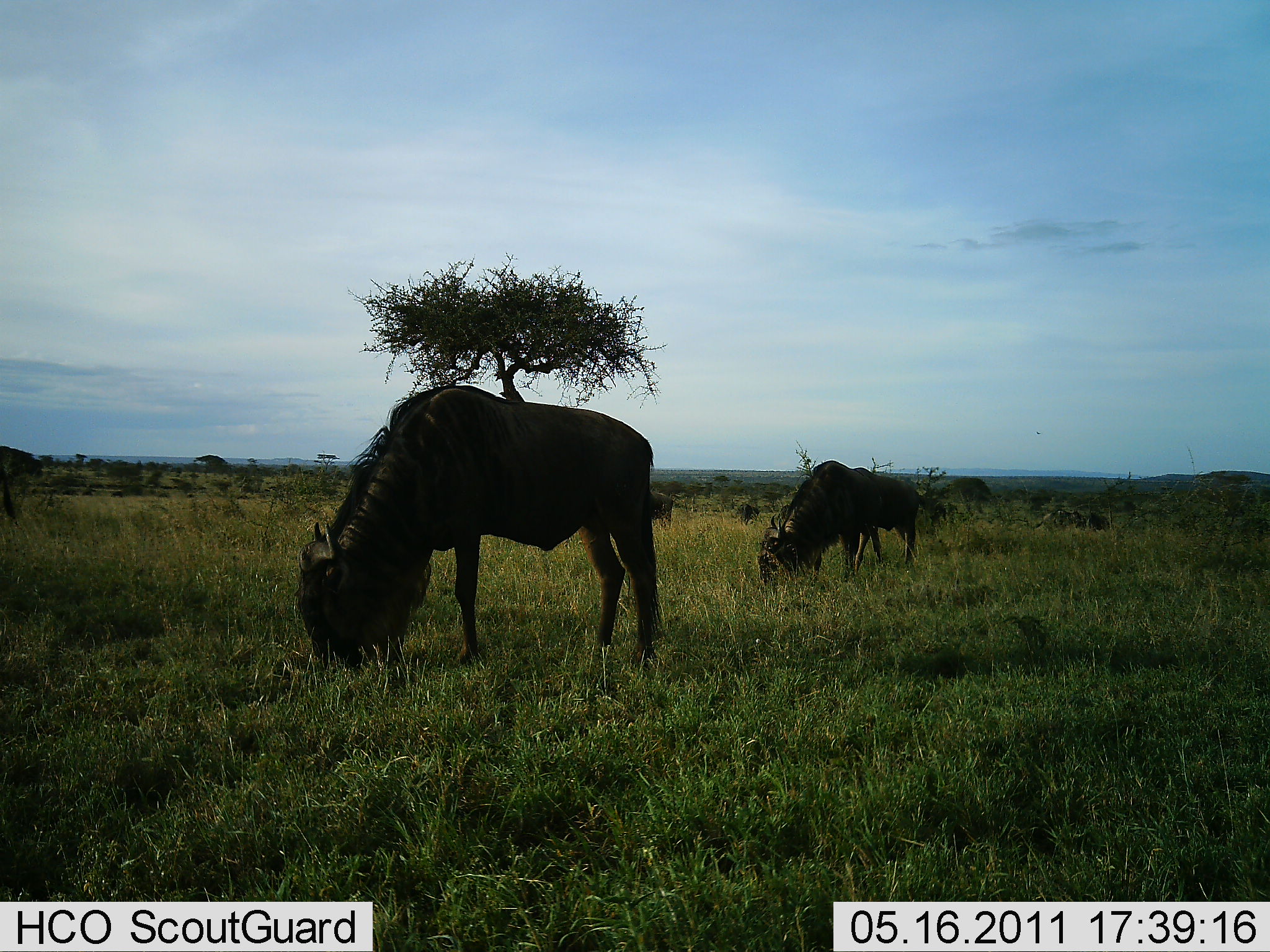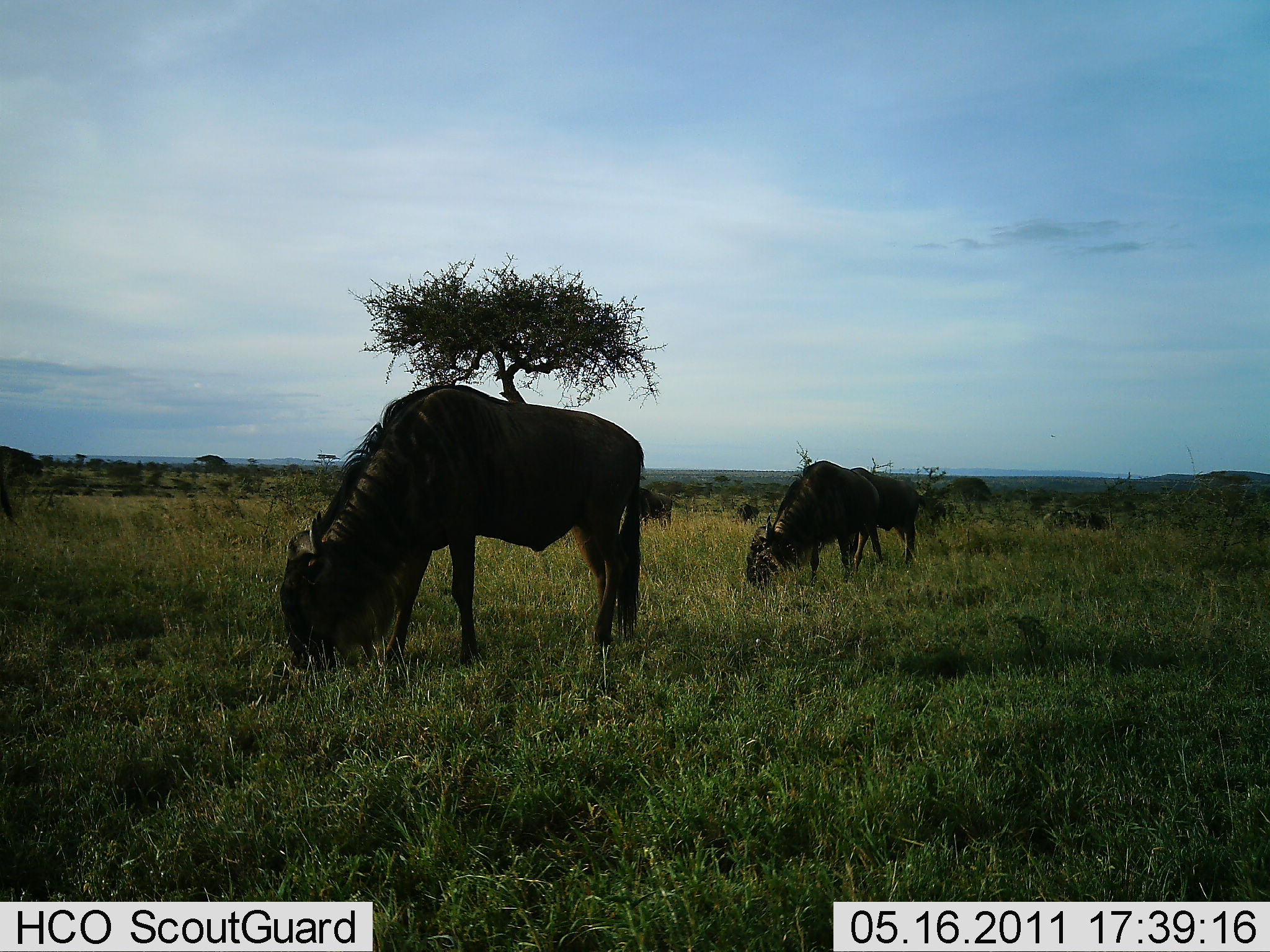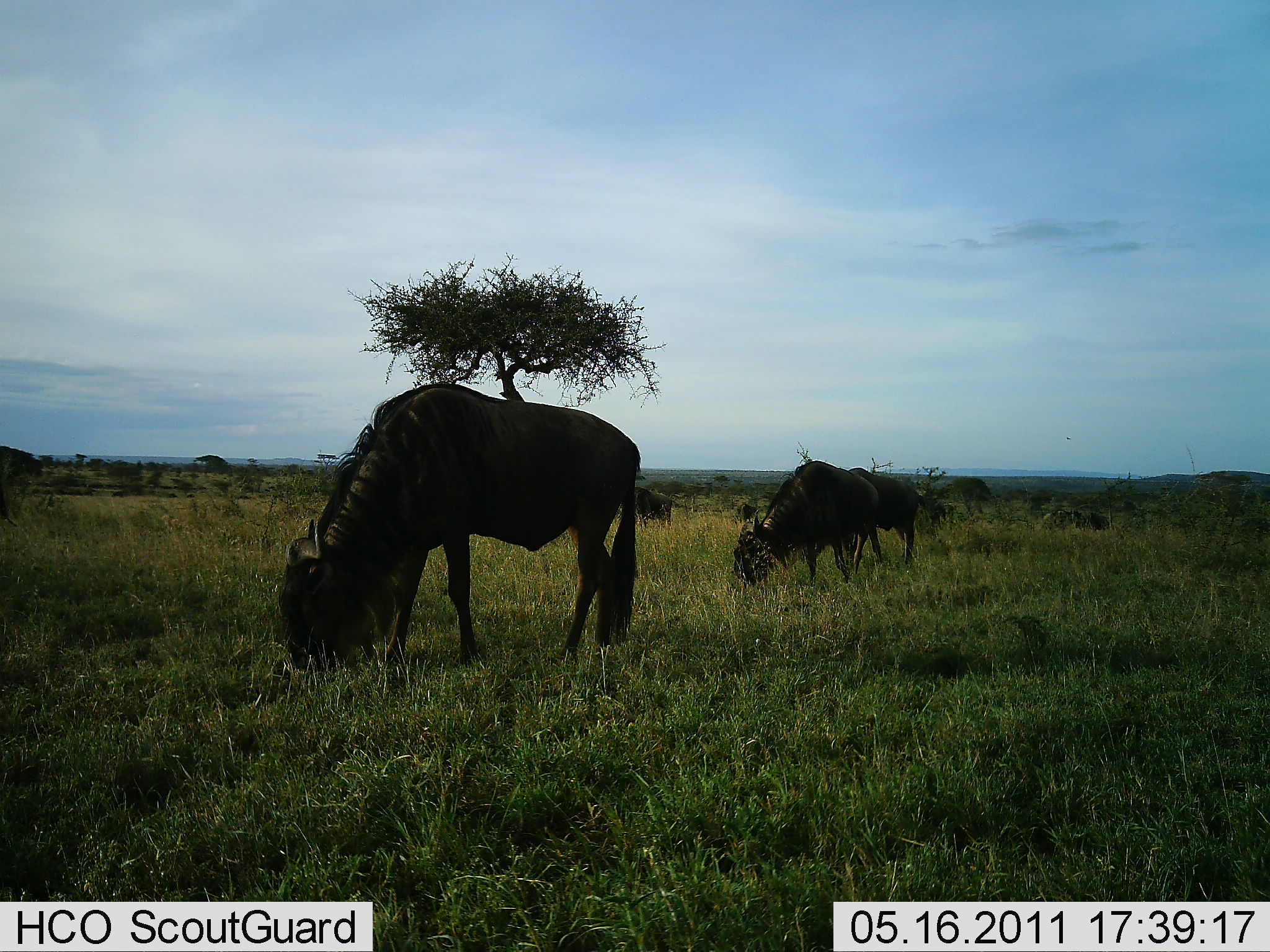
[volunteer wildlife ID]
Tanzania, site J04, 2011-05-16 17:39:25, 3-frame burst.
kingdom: Animalia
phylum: Chordata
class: Mammalia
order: Artiodactyla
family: Bovidae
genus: Connochaetes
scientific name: Connochaetes taurinus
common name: blue wildebeest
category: wildebeest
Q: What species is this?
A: Wildebeest (blue wildebeest) (Connochaetes taurinus).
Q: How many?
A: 3.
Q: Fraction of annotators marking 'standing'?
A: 31%.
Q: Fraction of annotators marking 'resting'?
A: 0%.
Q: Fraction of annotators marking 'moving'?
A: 0%.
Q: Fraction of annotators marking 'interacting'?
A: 0%.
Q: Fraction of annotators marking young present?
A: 0%.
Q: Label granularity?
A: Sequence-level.